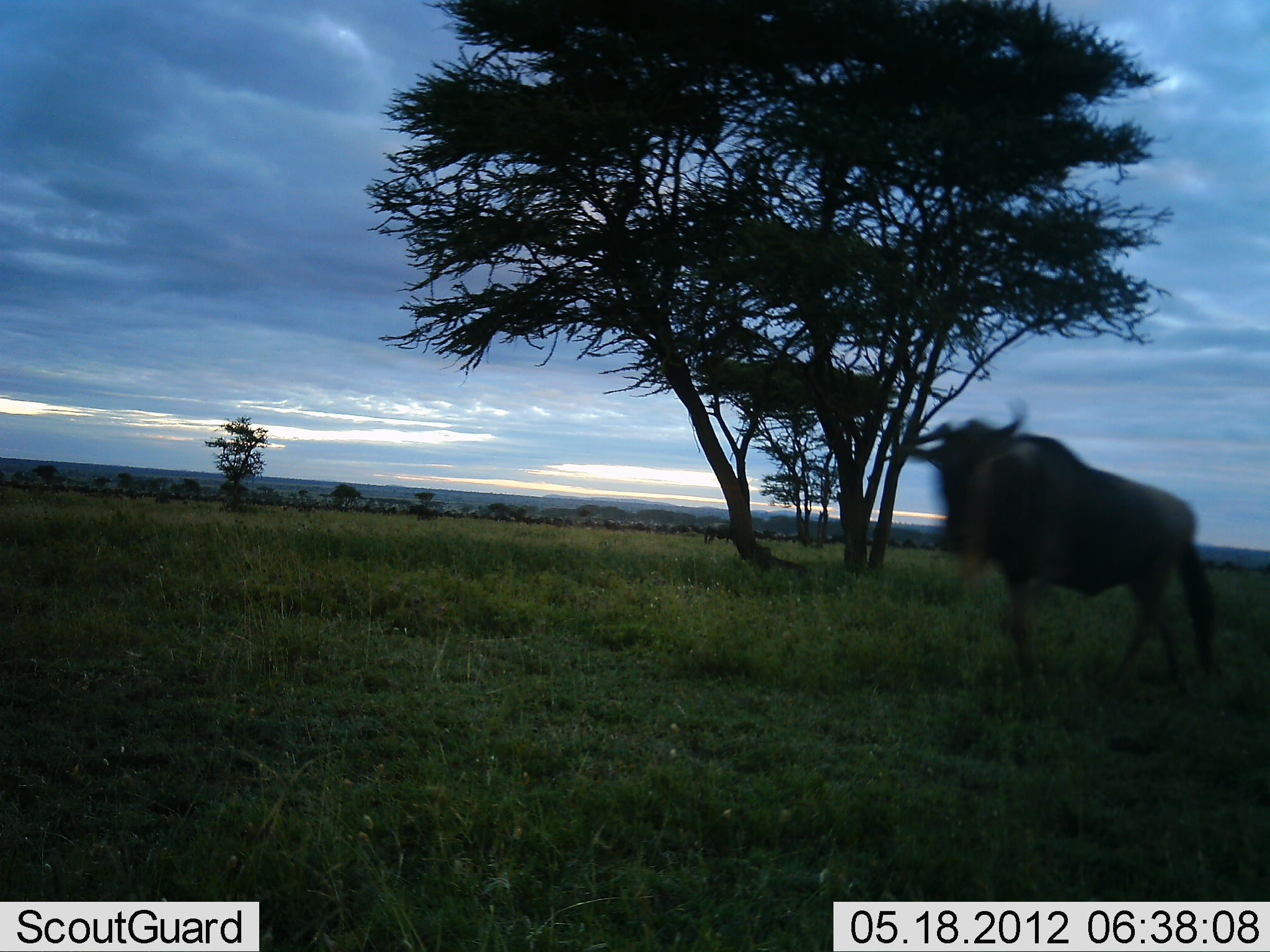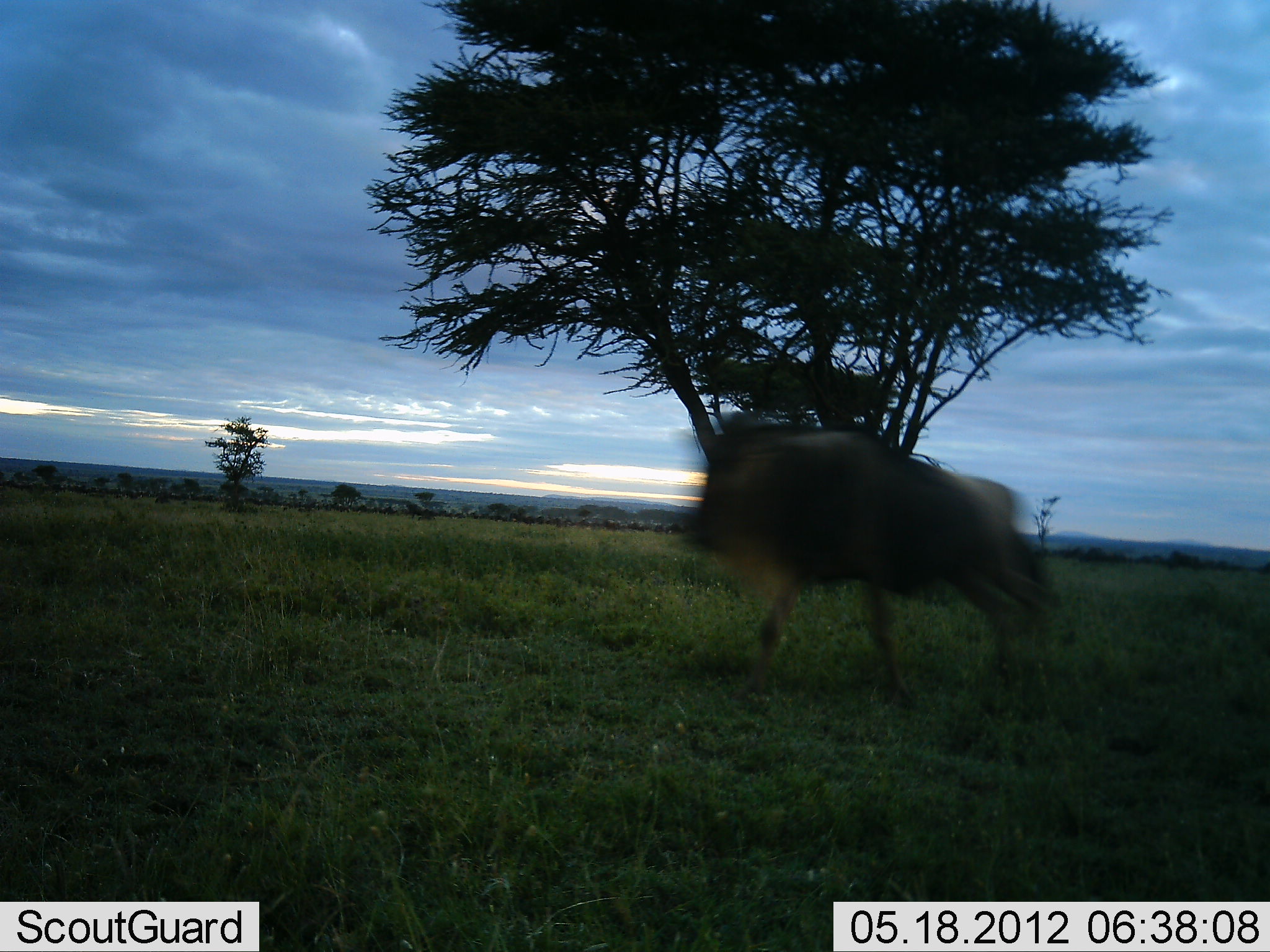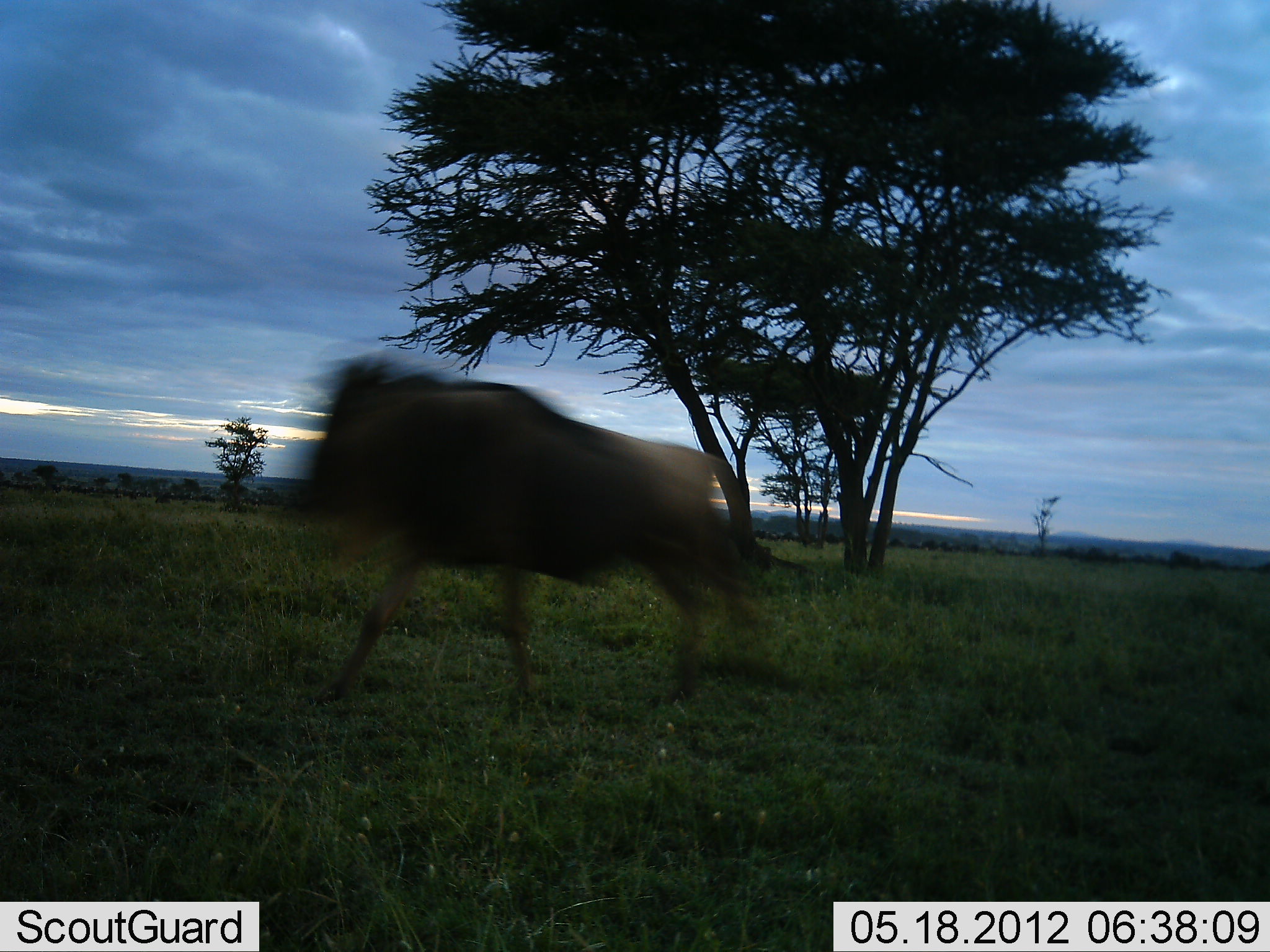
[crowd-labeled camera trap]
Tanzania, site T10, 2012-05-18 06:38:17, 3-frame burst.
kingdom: Animalia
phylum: Chordata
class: Mammalia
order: Artiodactyla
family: Bovidae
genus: Connochaetes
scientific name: Connochaetes taurinus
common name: blue wildebeest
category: wildebeest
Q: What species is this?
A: Wildebeest (blue wildebeest) (Connochaetes taurinus).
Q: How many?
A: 1.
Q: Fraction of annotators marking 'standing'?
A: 0%.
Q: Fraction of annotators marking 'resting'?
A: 0%.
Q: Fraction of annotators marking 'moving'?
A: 100%.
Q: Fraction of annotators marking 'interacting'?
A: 0%.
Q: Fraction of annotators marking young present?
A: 0%.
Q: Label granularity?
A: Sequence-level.